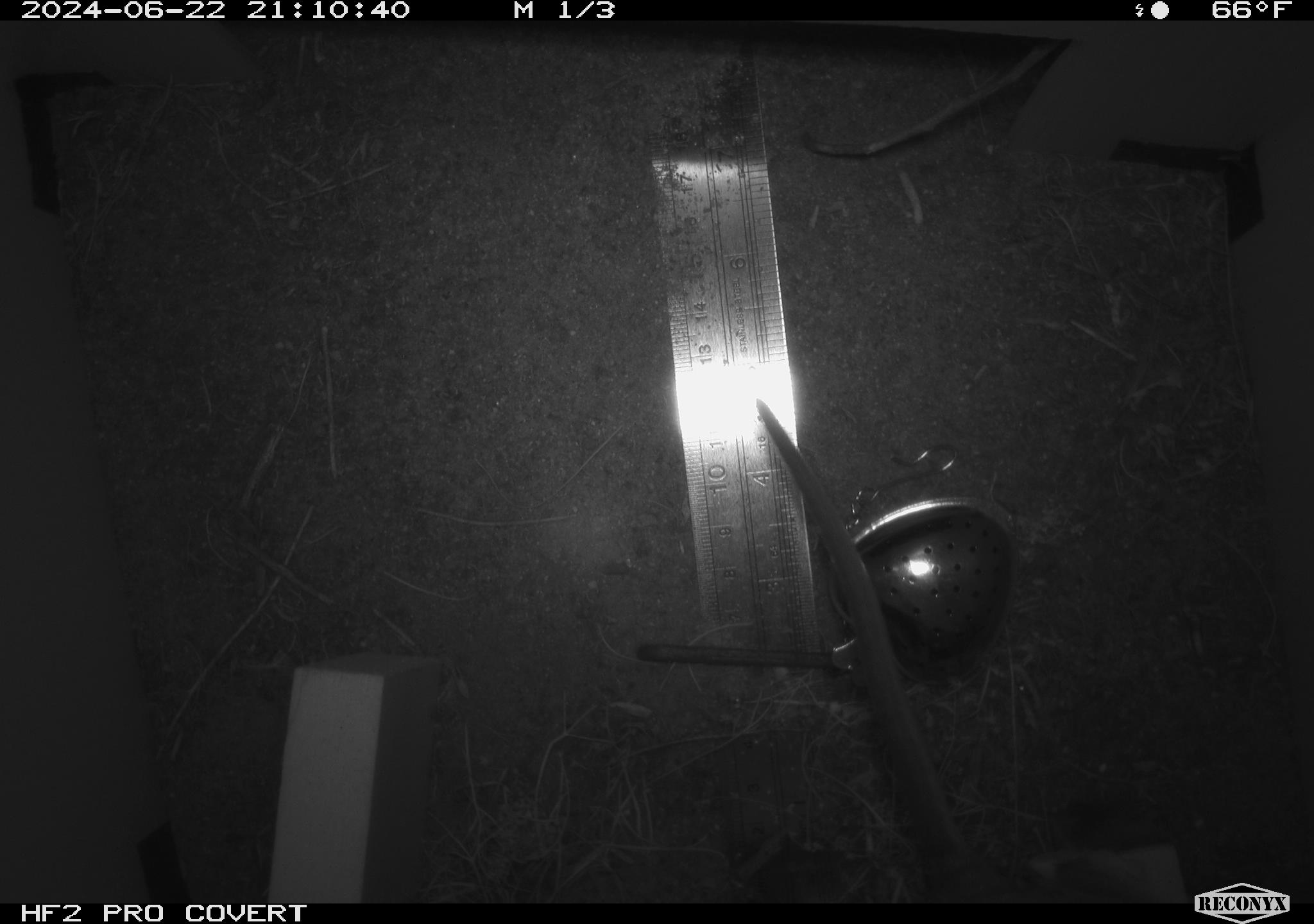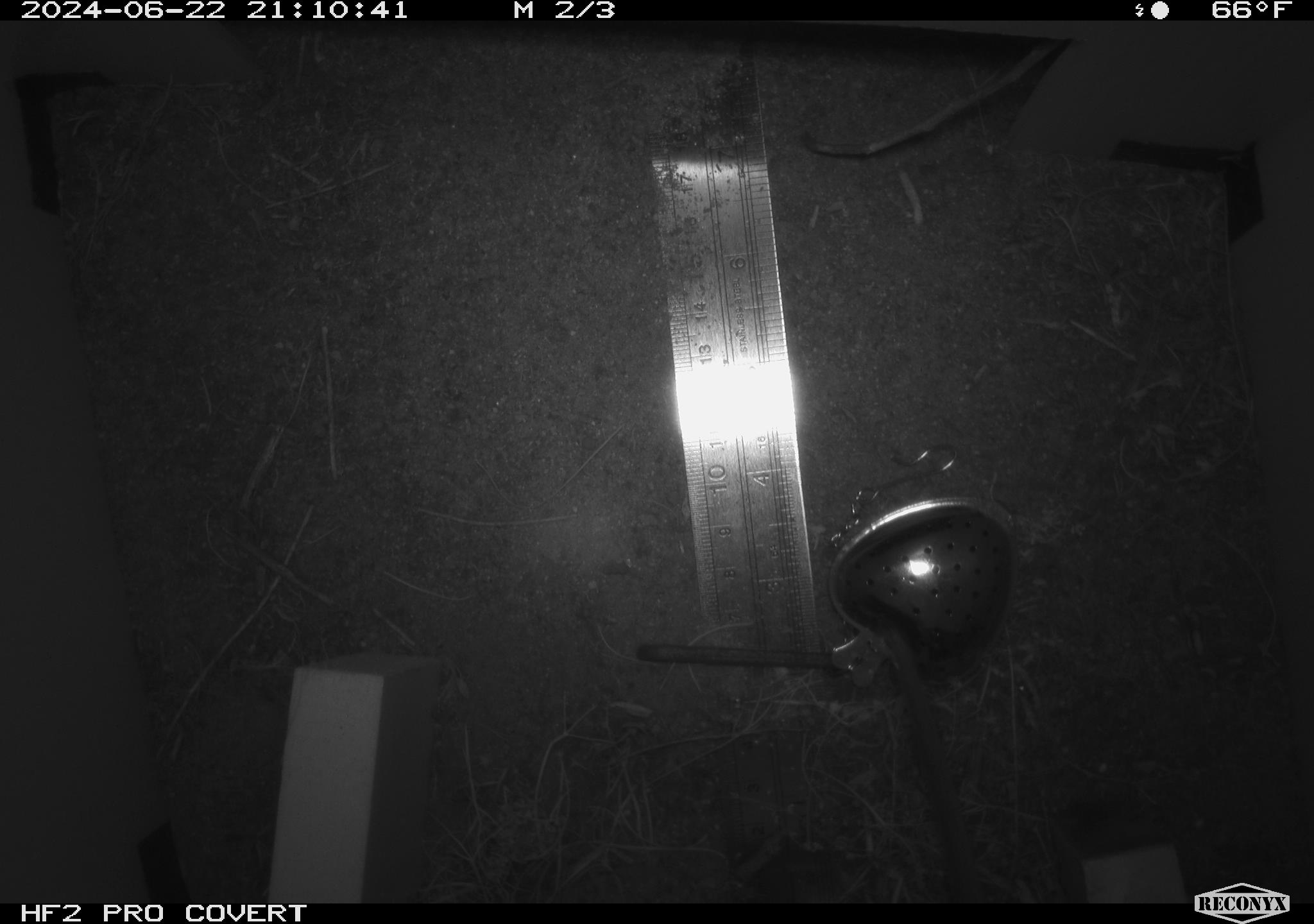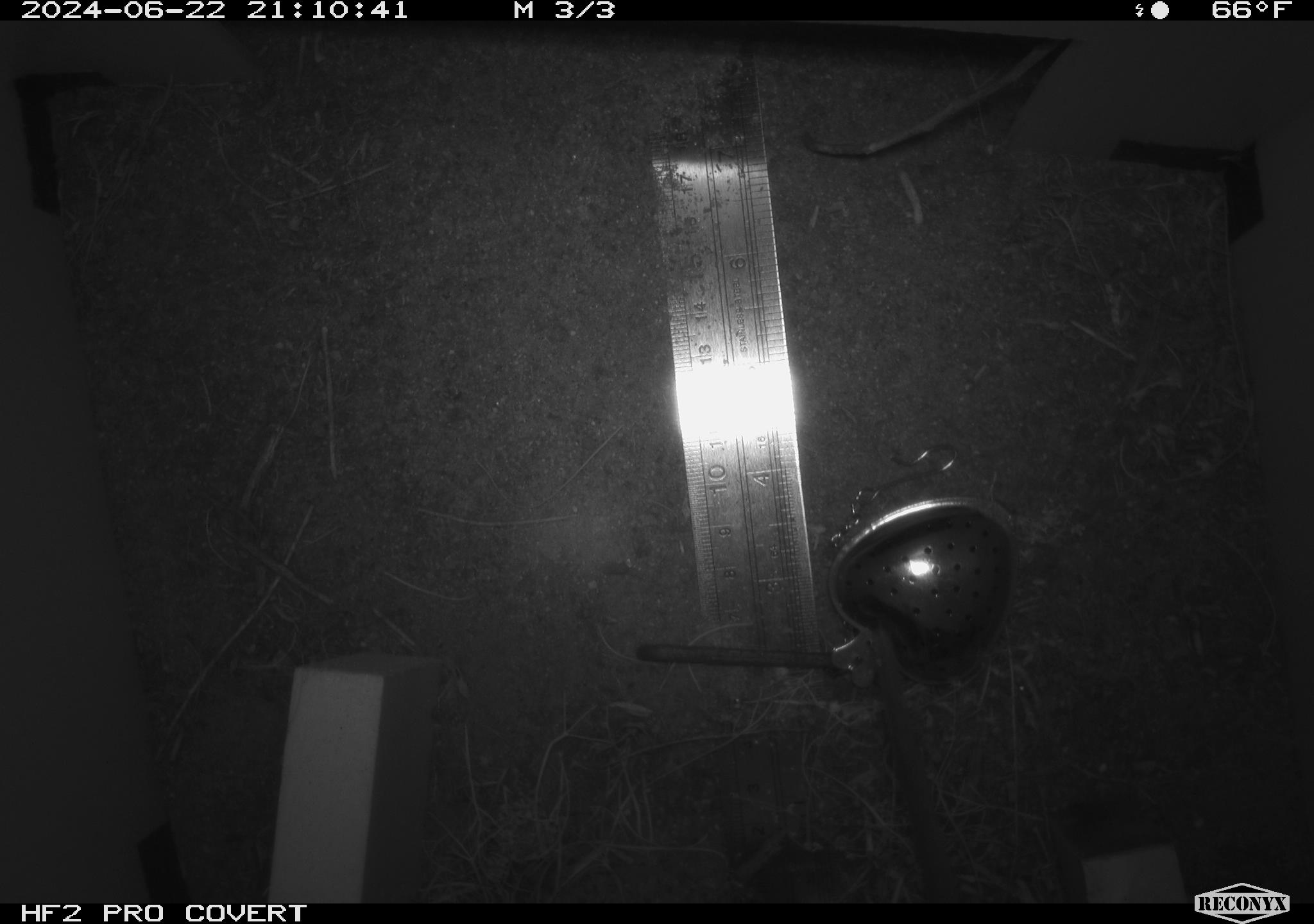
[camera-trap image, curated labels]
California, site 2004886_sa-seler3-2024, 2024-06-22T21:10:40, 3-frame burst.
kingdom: Animalia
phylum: Chordata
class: Mammalia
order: Rodentia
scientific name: Rodentia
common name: woodrat or rat or mouse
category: woodrat or rat or mouse species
Woodrat or rat or mouse species (woodrat or rat or mouse) (Rodentia).